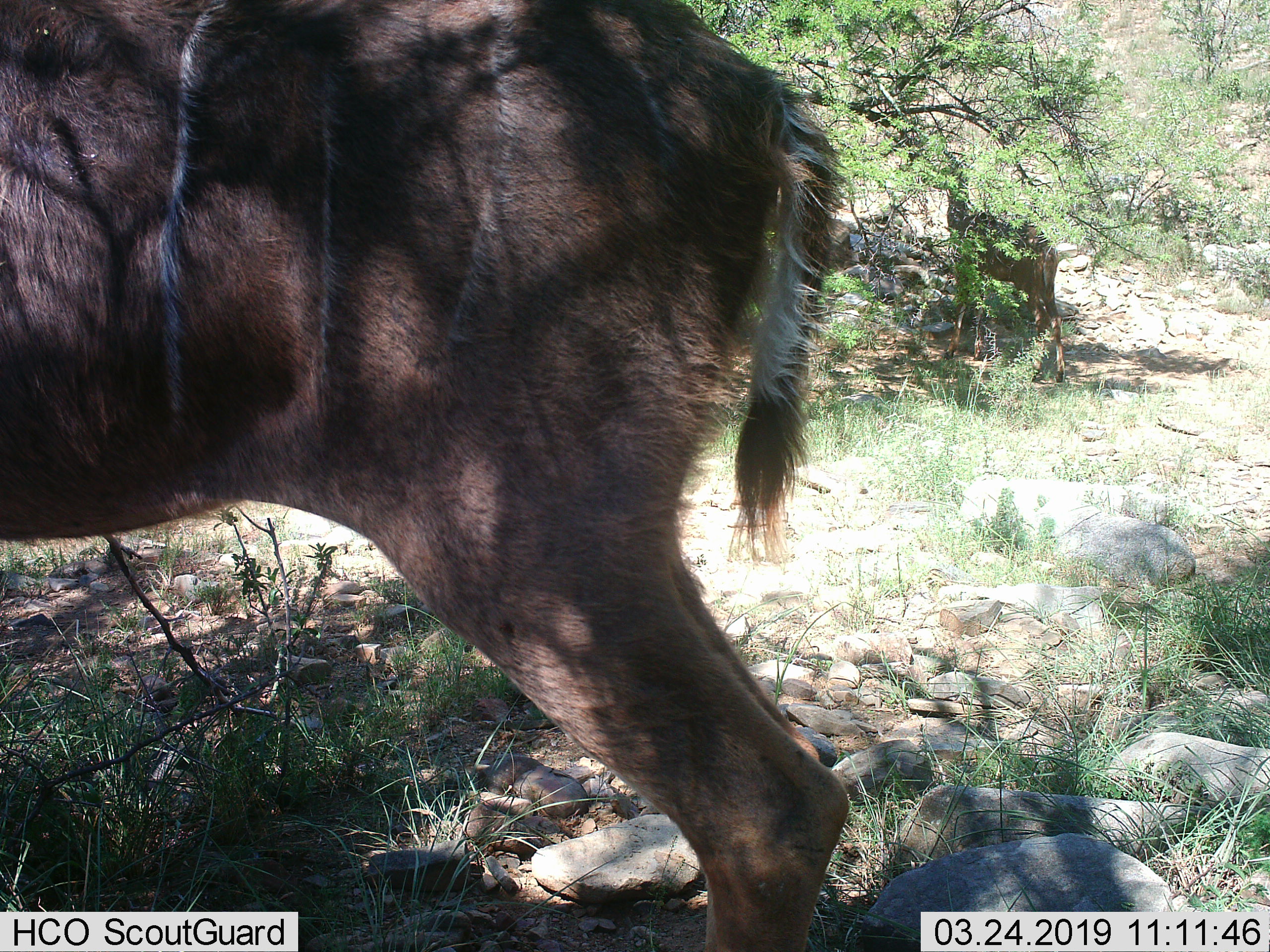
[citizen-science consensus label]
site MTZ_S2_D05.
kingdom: Animalia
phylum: Chordata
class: Mammalia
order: Artiodactyla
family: Bovidae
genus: Tragelaphus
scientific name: Tragelaphus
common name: kudu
Kudu (Tragelaphus), count 2. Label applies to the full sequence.